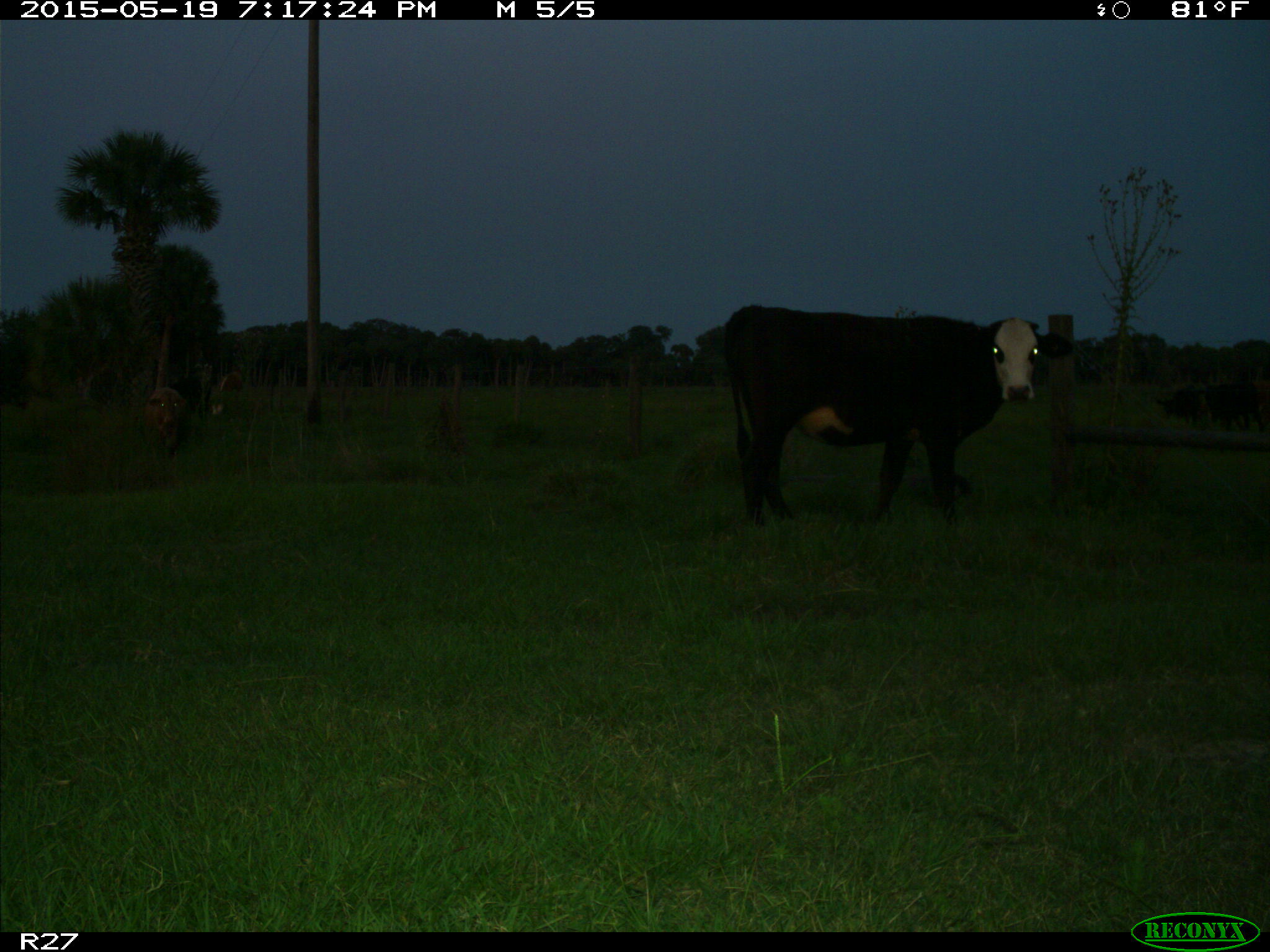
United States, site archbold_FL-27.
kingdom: Animalia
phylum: Chordata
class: Mammalia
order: Artiodactyla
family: Bovidae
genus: Bos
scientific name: Bos taurus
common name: domestic cow